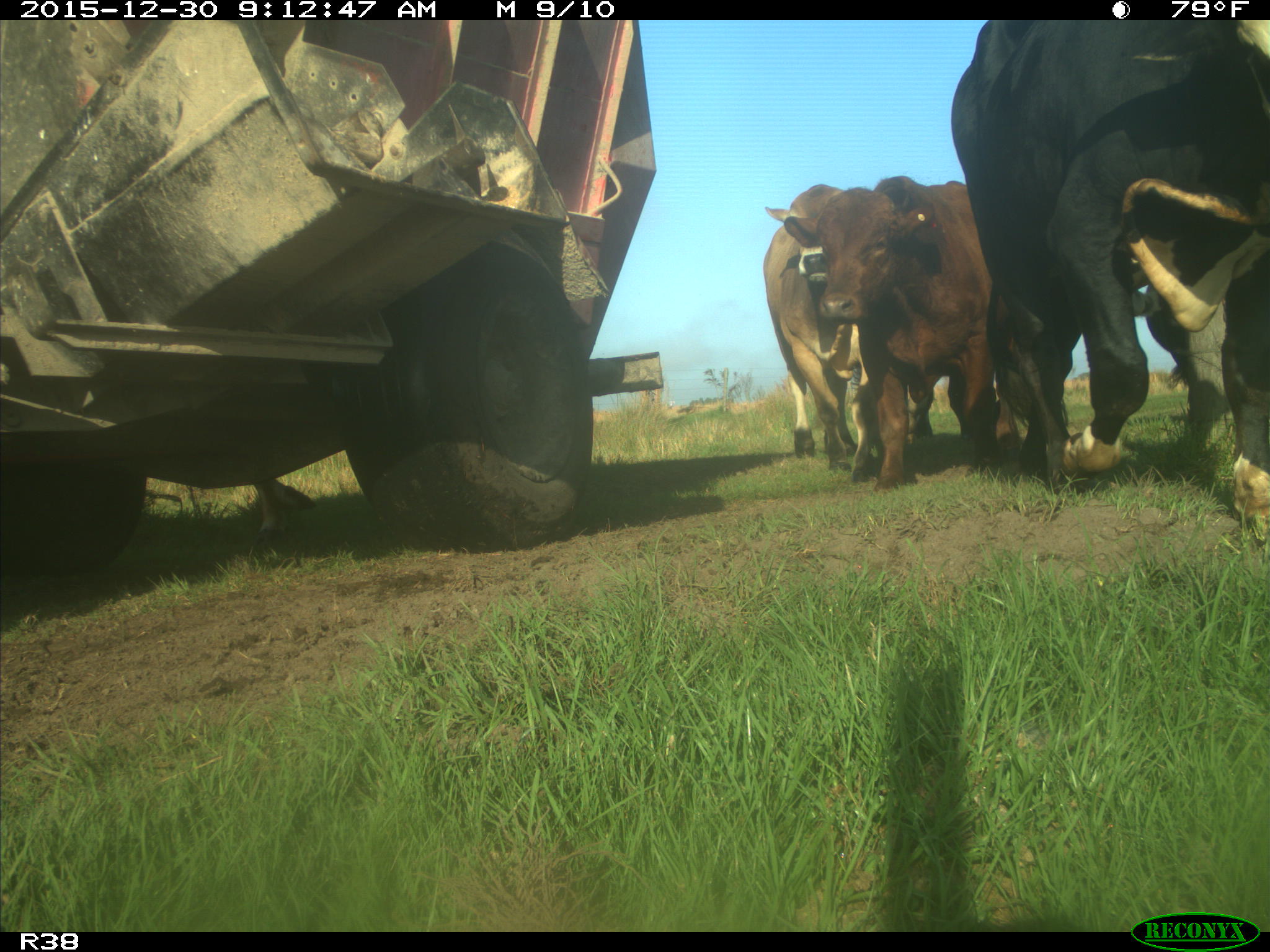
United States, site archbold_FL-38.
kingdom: Animalia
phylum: Chordata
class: Mammalia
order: Artiodactyla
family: Bovidae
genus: Bos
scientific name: Bos taurus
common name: domestic cow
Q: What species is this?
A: Bos taurus (domestic cow).